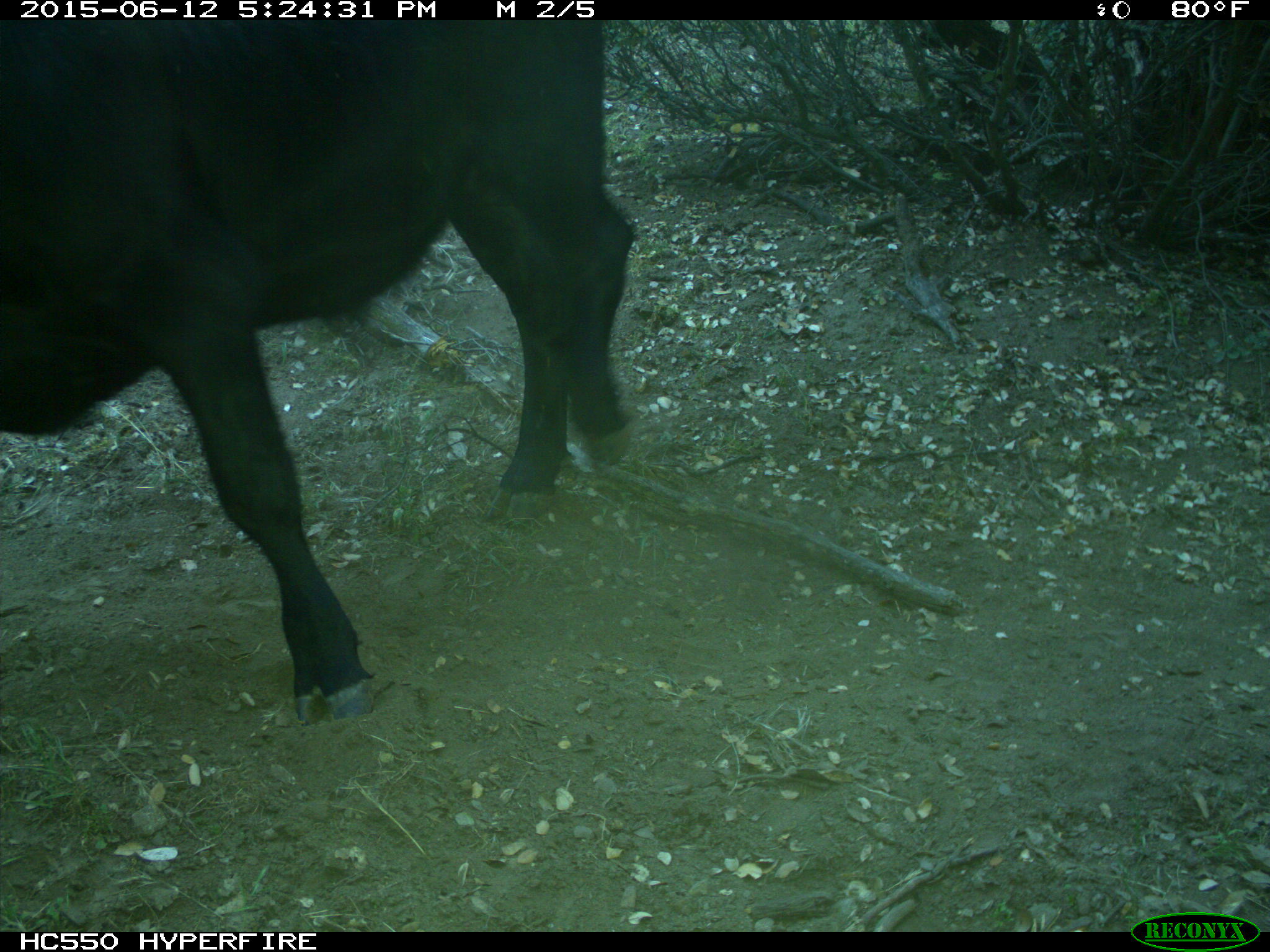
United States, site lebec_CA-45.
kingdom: Animalia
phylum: Chordata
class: Mammalia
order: Artiodactyla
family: Bovidae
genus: Bos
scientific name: Bos taurus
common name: domestic cow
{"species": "Bos taurus (domestic cow)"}